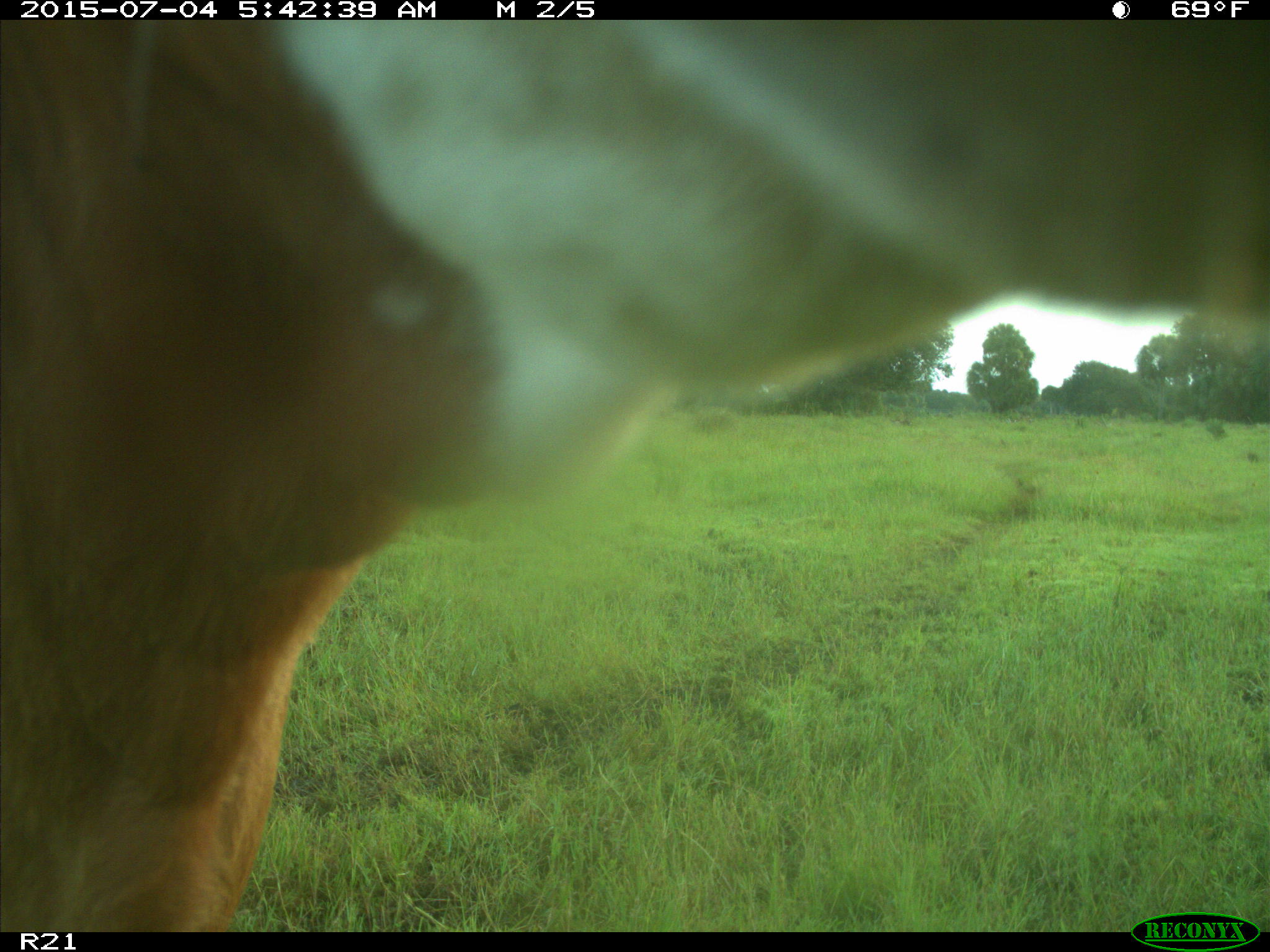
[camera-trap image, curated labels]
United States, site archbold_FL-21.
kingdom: Animalia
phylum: Chordata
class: Mammalia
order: Artiodactyla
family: Bovidae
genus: Bos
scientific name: Bos taurus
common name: domestic cow